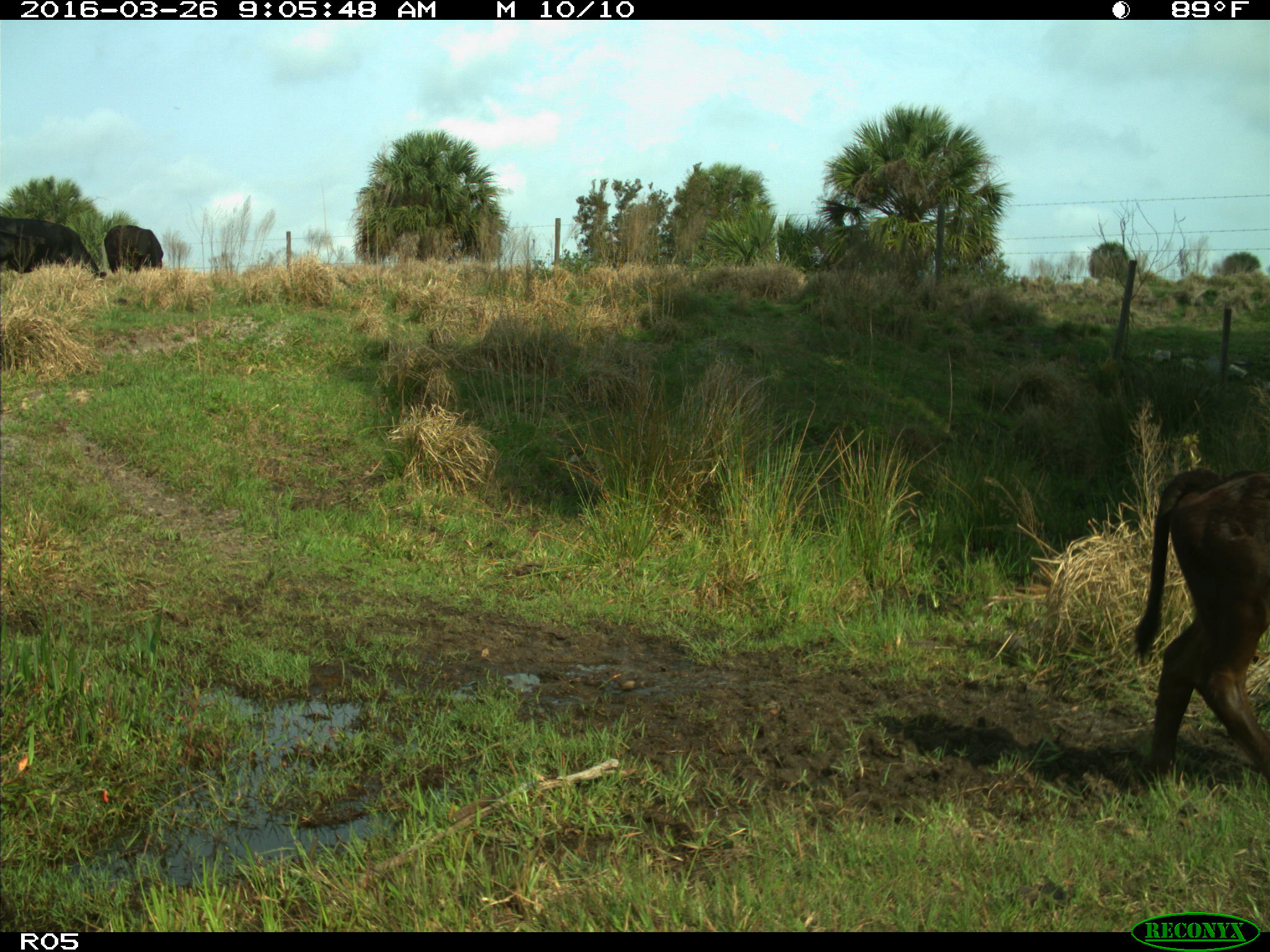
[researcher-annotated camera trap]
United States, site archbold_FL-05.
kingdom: Animalia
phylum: Chordata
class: Mammalia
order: Artiodactyla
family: Bovidae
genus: Bos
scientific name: Bos taurus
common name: domestic cow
Bos taurus (domestic cow).